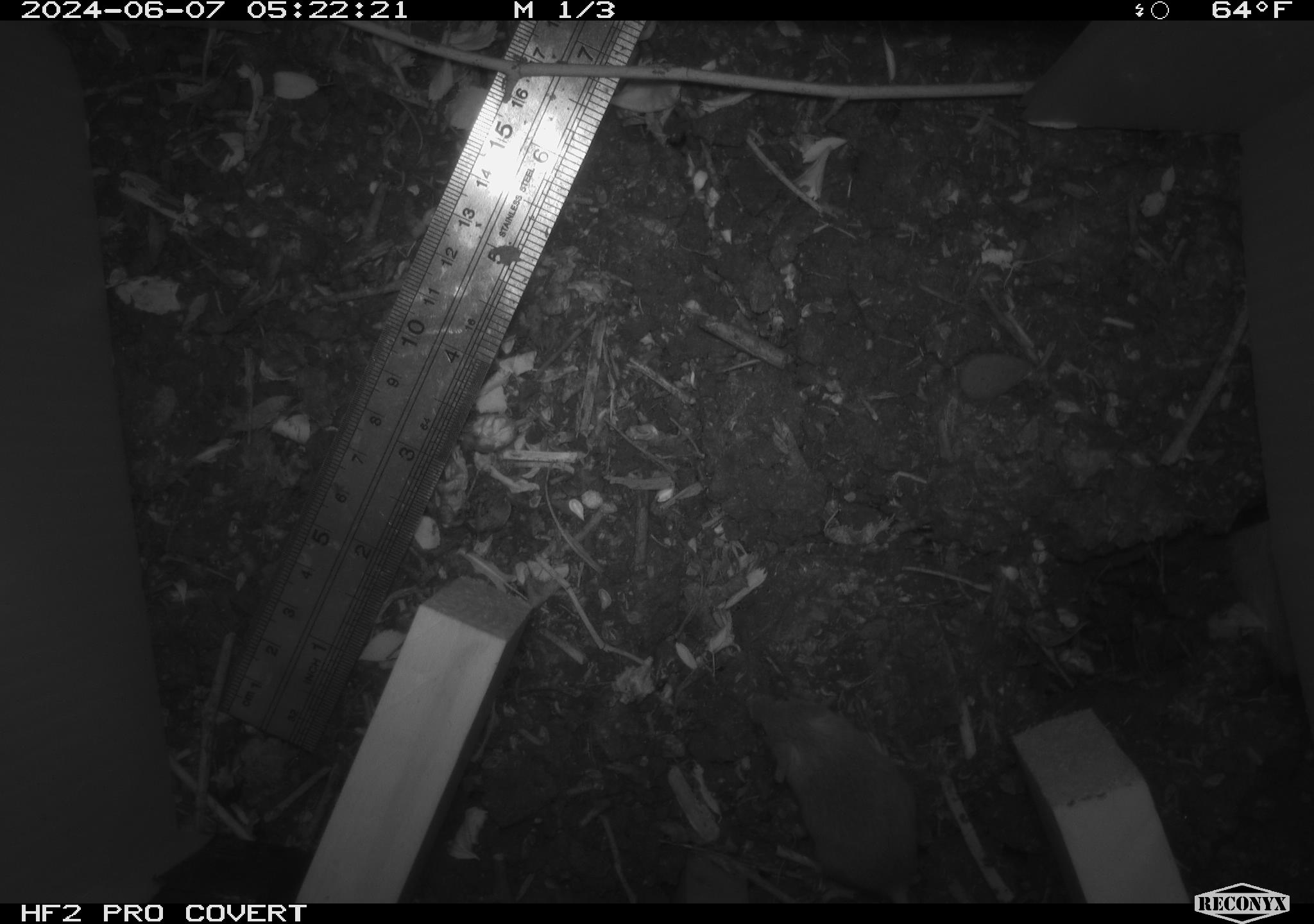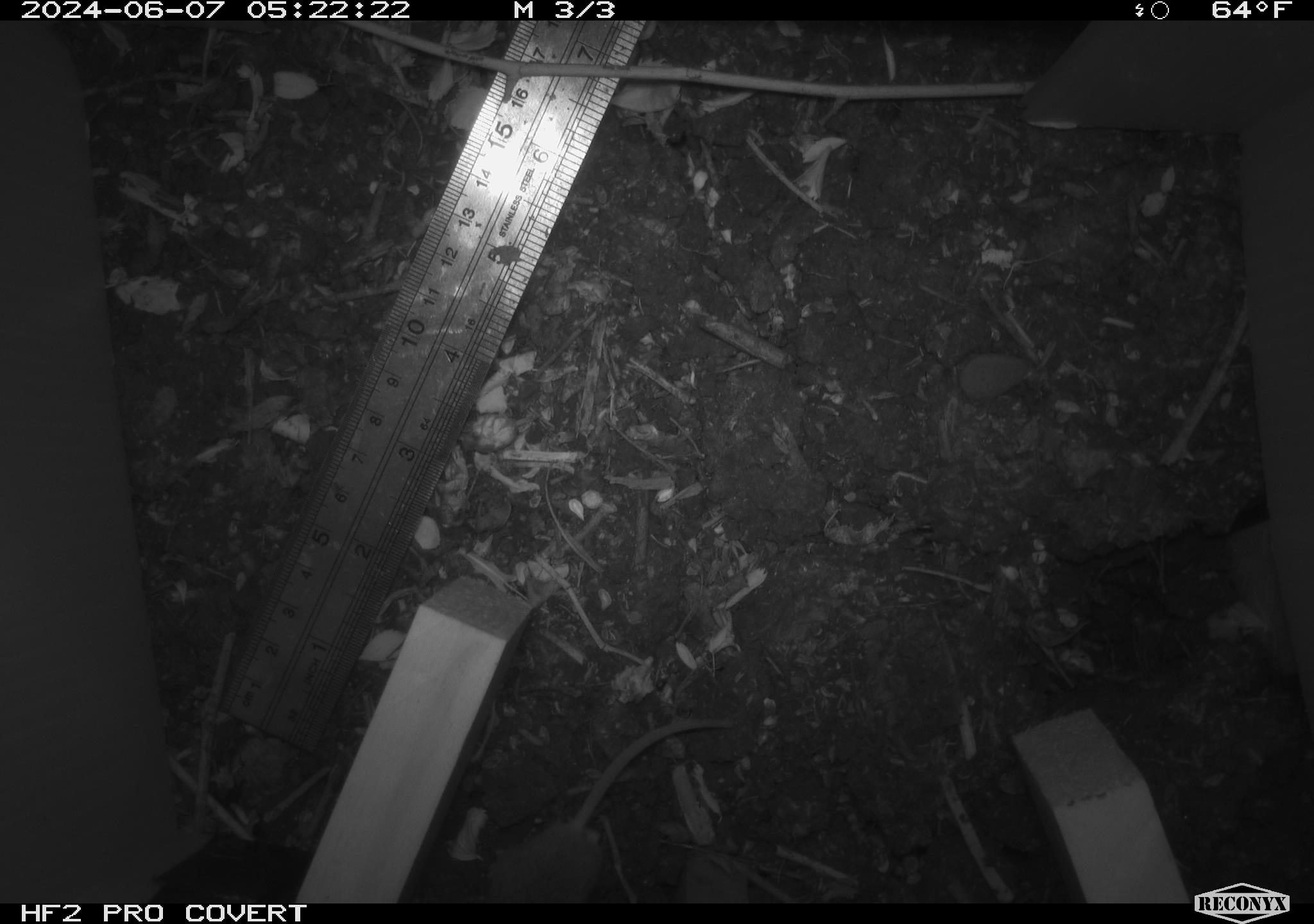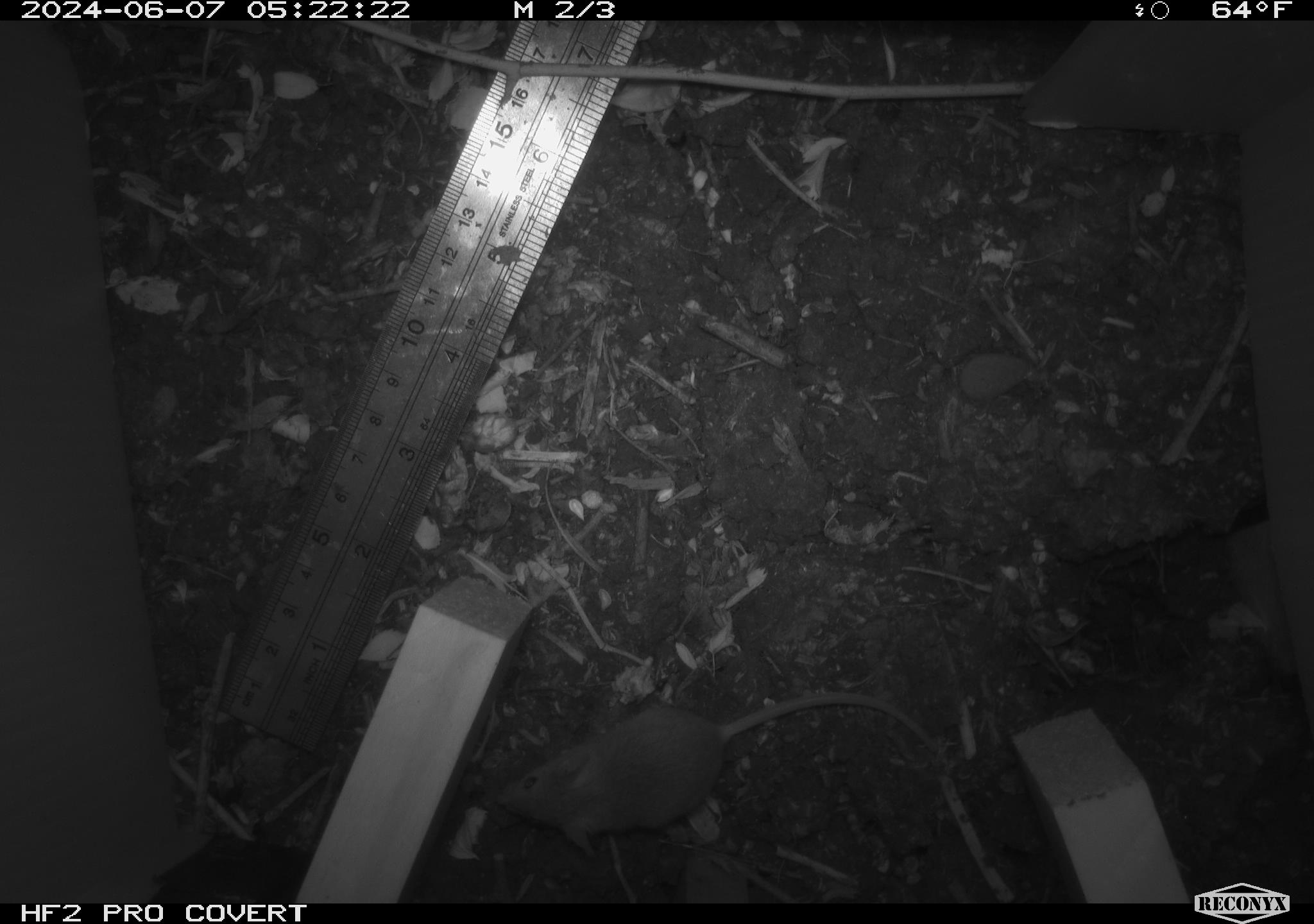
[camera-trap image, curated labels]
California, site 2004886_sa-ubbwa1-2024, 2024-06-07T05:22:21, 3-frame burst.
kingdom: Animalia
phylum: Chordata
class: Mammalia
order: Rodentia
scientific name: Rodentia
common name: mouse species